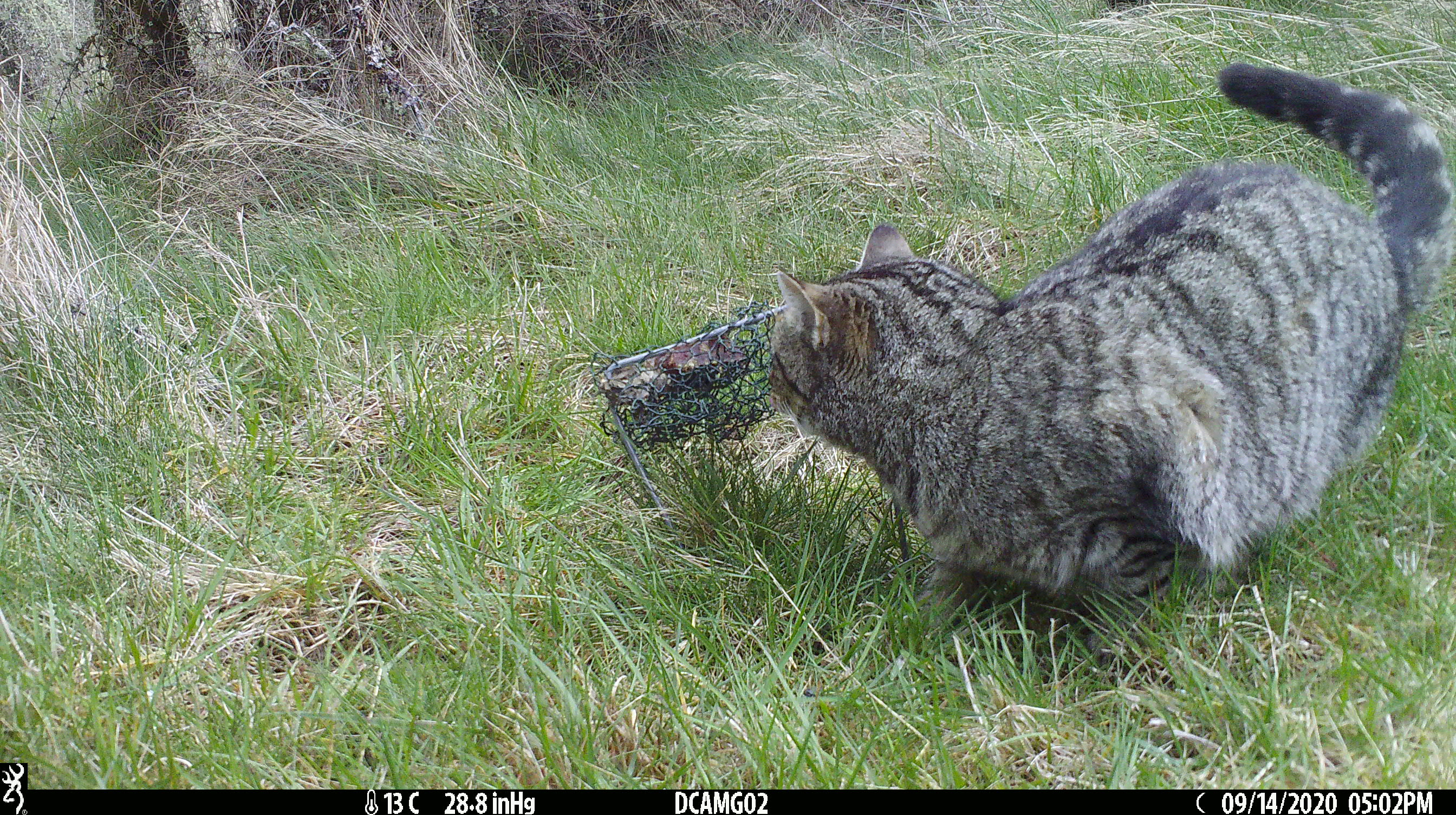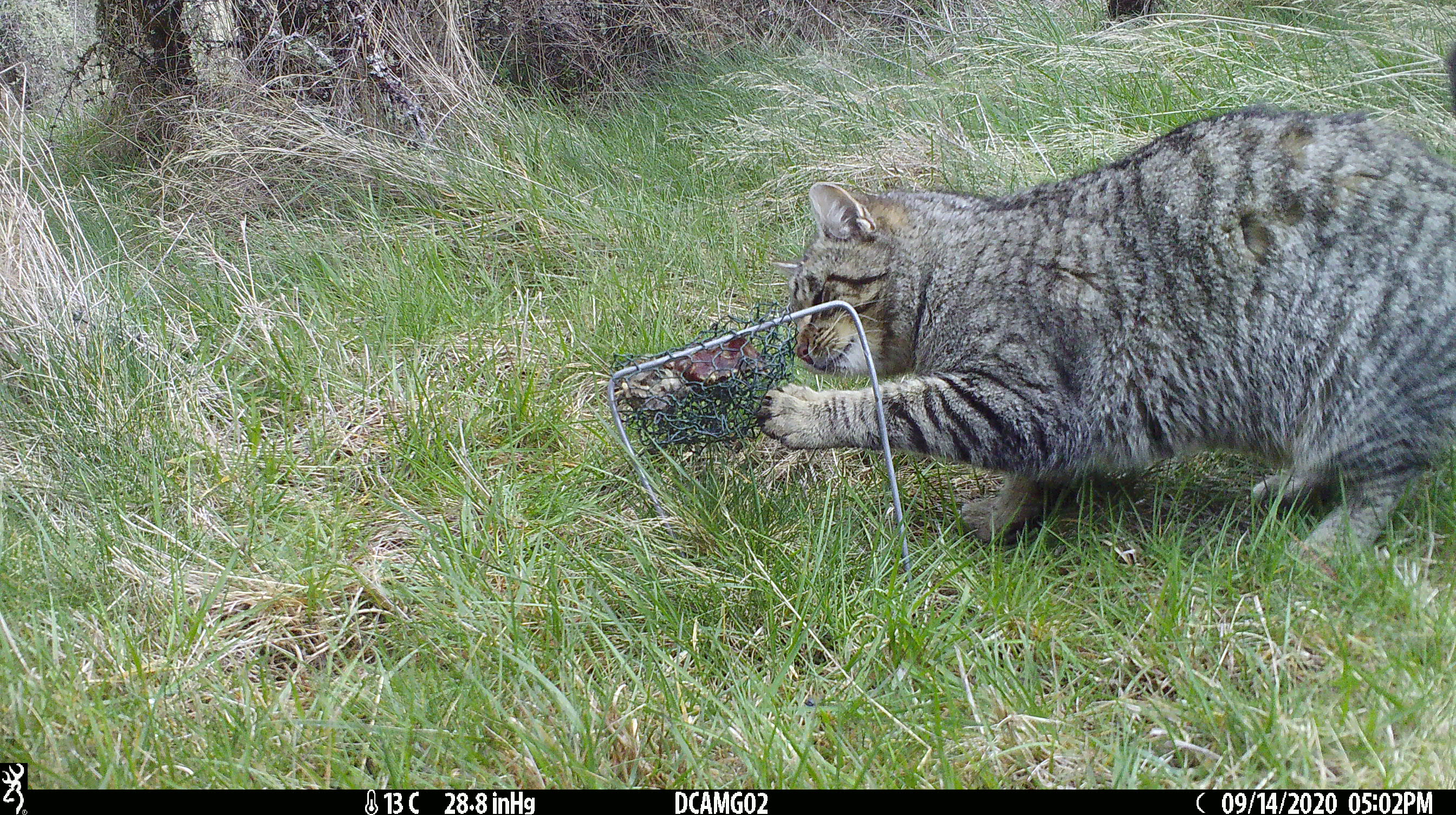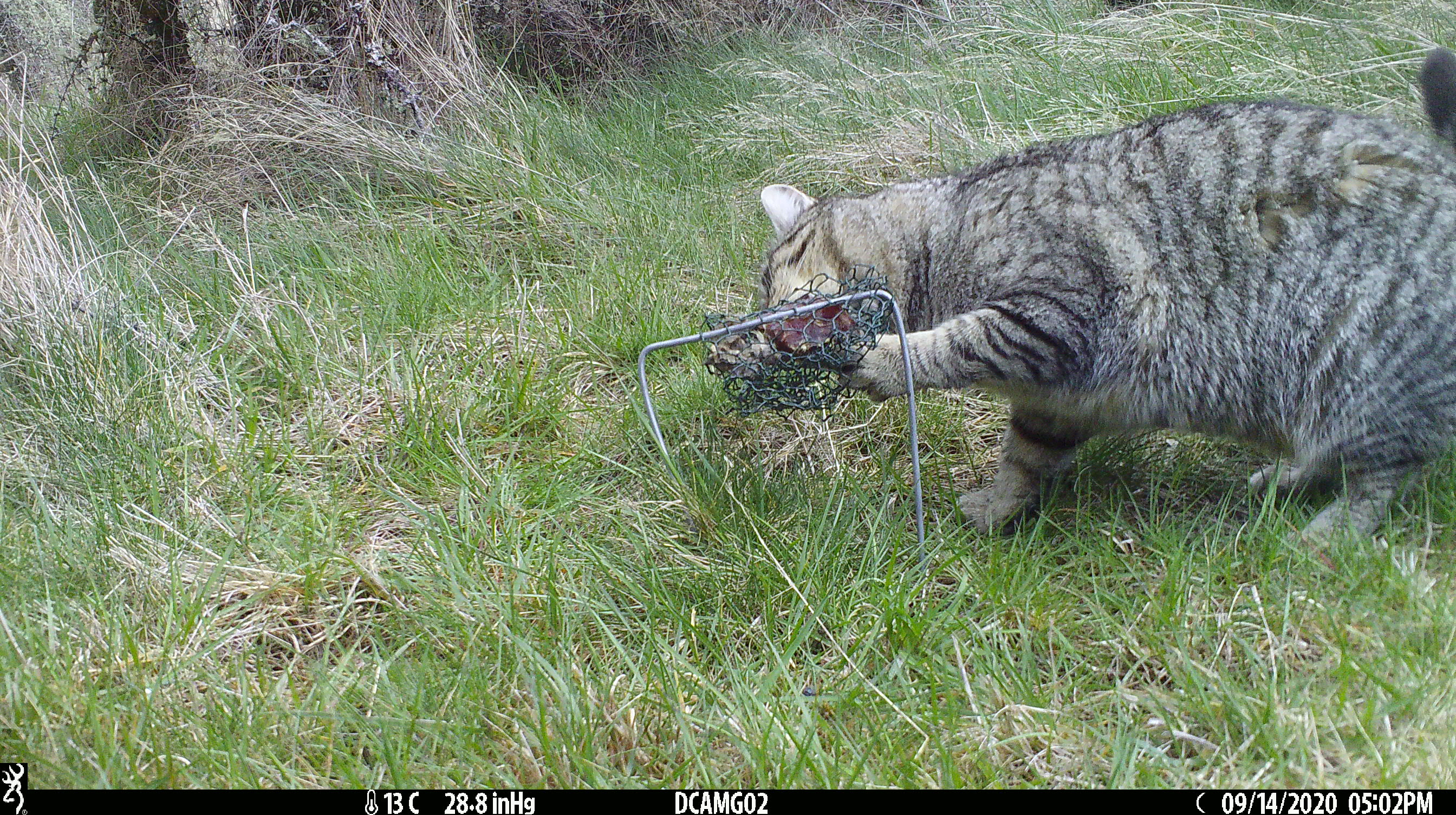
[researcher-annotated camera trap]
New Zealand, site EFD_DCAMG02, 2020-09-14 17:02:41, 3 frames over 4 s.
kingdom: Animalia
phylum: Chordata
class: Mammalia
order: Carnivora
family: Felidae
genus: Felis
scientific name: Felis catus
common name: domestic cat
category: cat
Cat (domestic cat) (Felis catus).